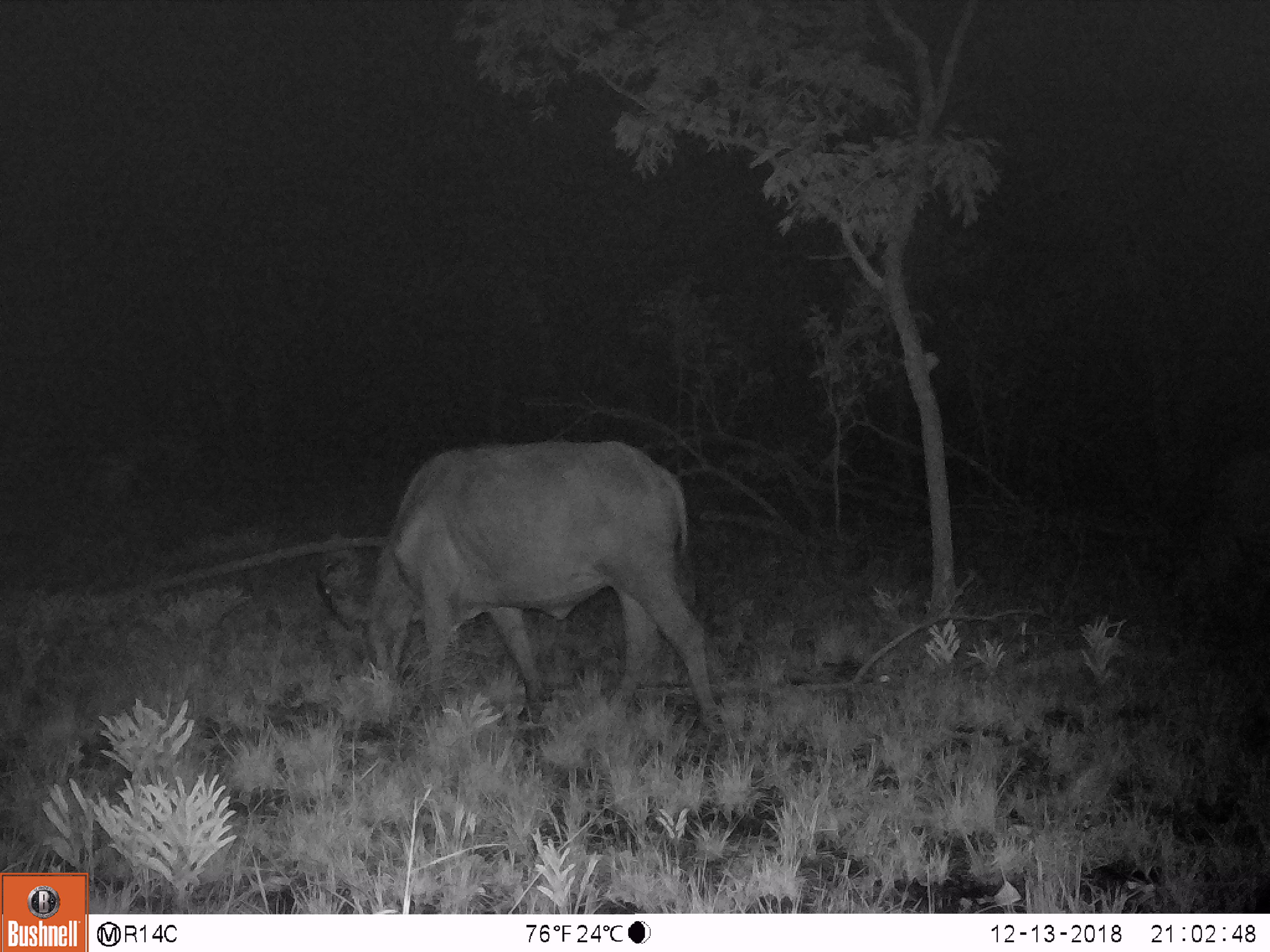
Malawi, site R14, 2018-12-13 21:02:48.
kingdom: Animalia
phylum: Chordata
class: Mammalia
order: Artiodactyla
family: Bovidae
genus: Syncerus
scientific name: Syncerus caffer caffer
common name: cape buffalo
Cape buffalo (Syncerus caffer caffer), count 1.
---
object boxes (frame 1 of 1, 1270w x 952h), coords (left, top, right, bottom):
cape buffalo: (308, 428, 725, 734)